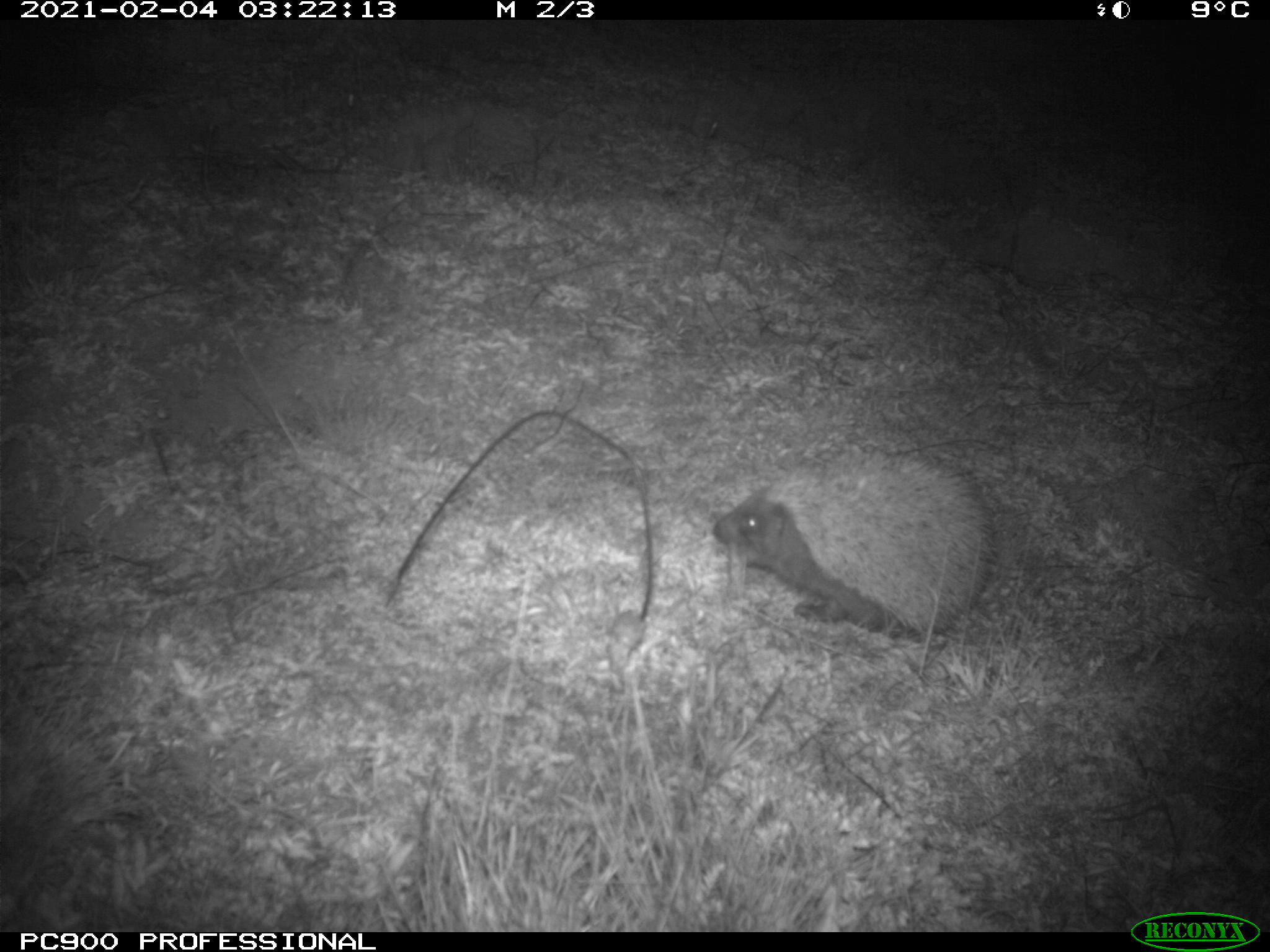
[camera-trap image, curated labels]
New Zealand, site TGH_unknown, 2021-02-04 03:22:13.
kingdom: Animalia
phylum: Chordata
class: Mammalia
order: Eulipotyphla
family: Erinaceidae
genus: Erinaceus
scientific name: Erinaceus europaeus europaeus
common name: european hedgehog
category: hedgehog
Hedgehog (european hedgehog) (Erinaceus europaeus europaeus).